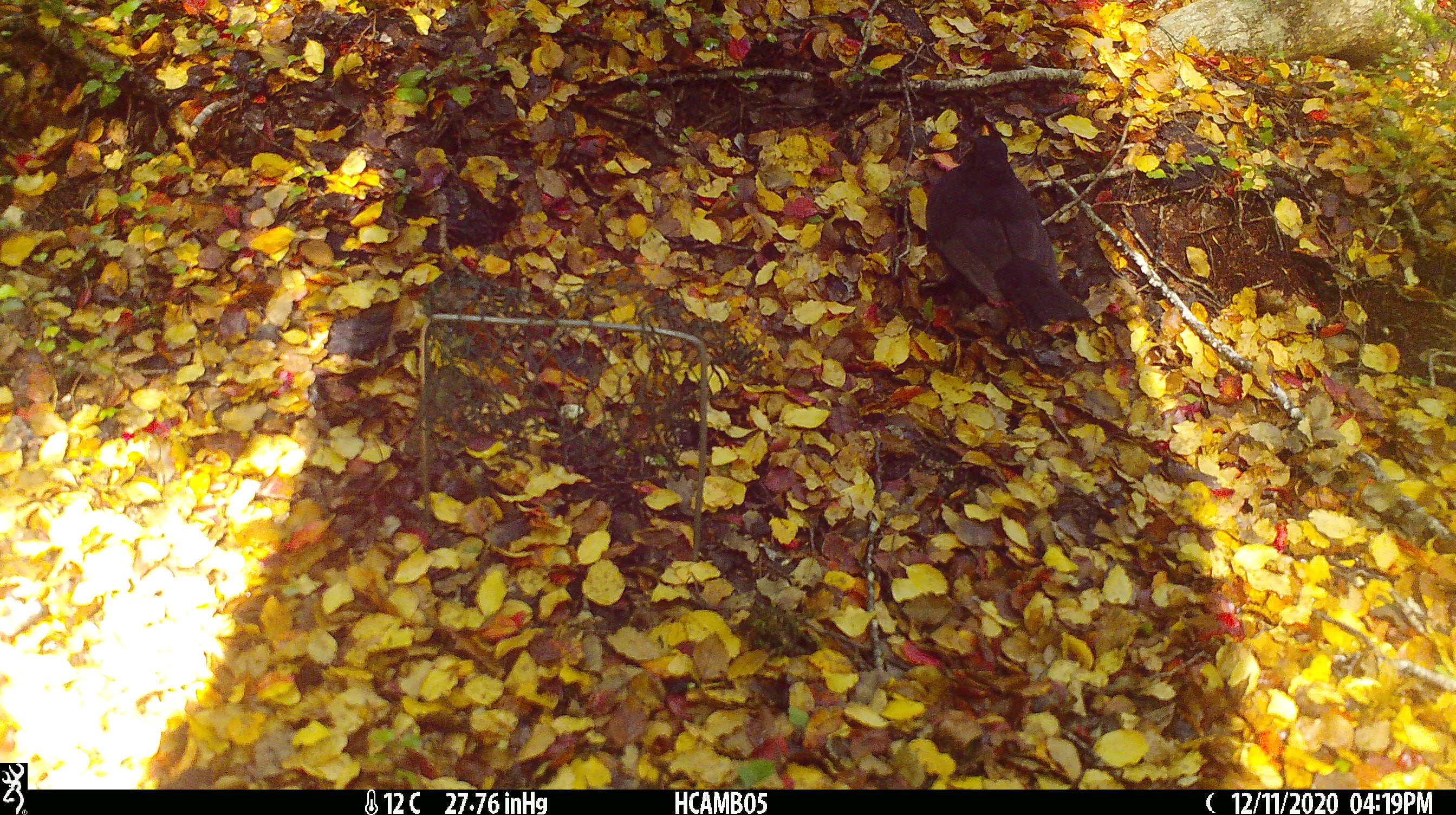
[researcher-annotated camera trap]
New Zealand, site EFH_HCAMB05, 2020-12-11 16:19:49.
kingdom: Animalia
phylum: Chordata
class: Aves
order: Passeriformes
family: Turdidae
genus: Turdus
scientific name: Turdus merula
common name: eurasian blackbird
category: blackbird